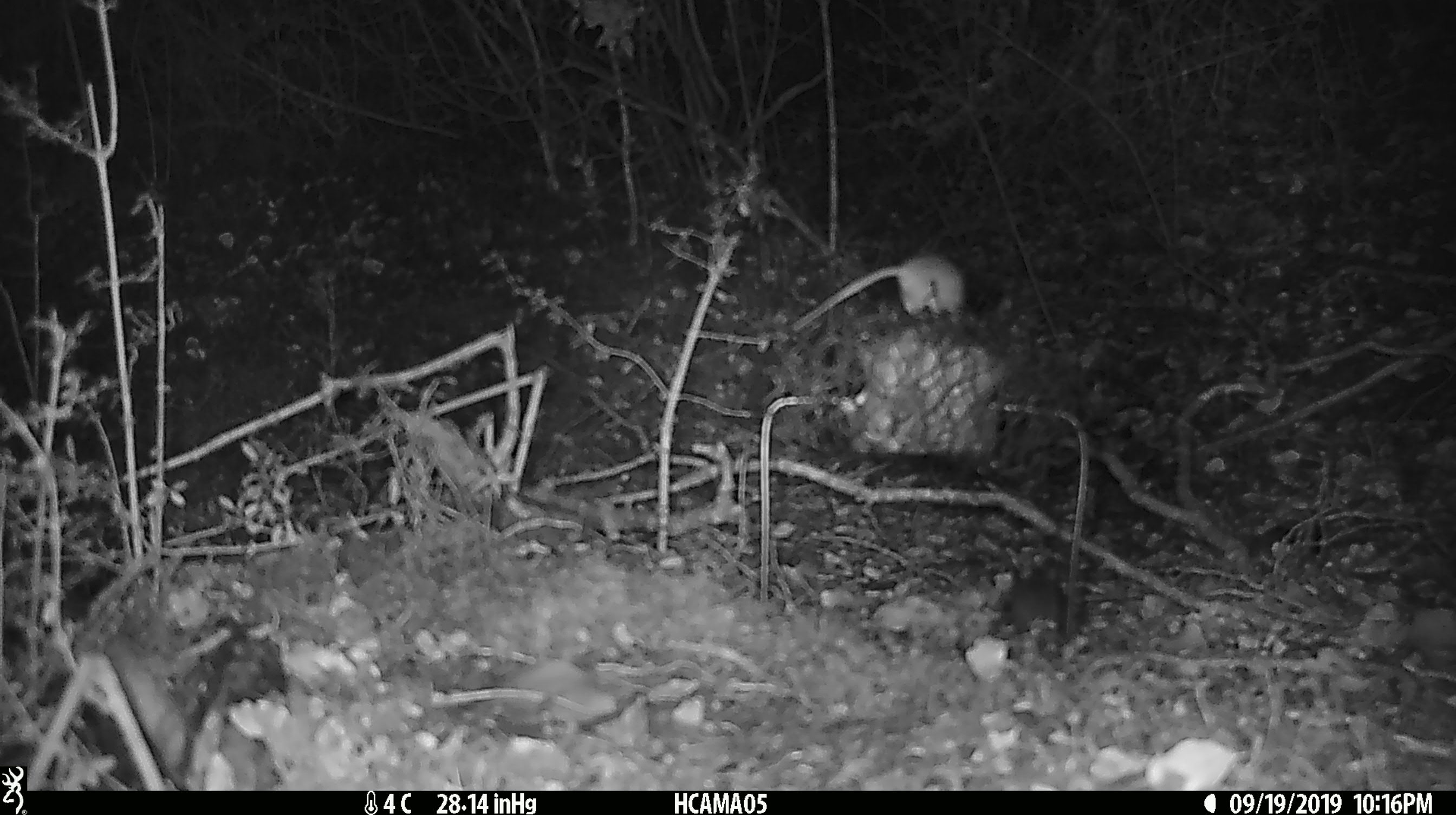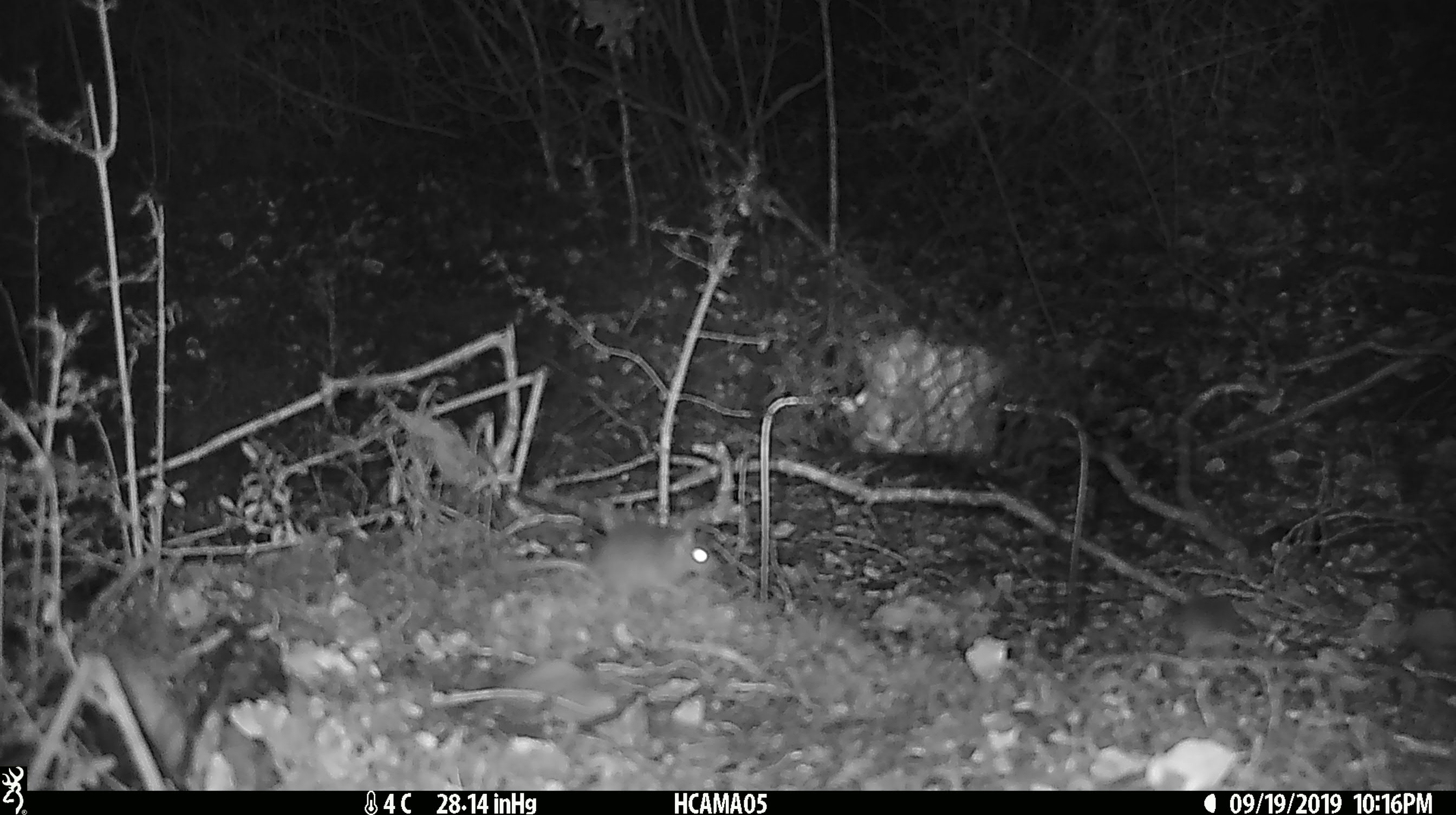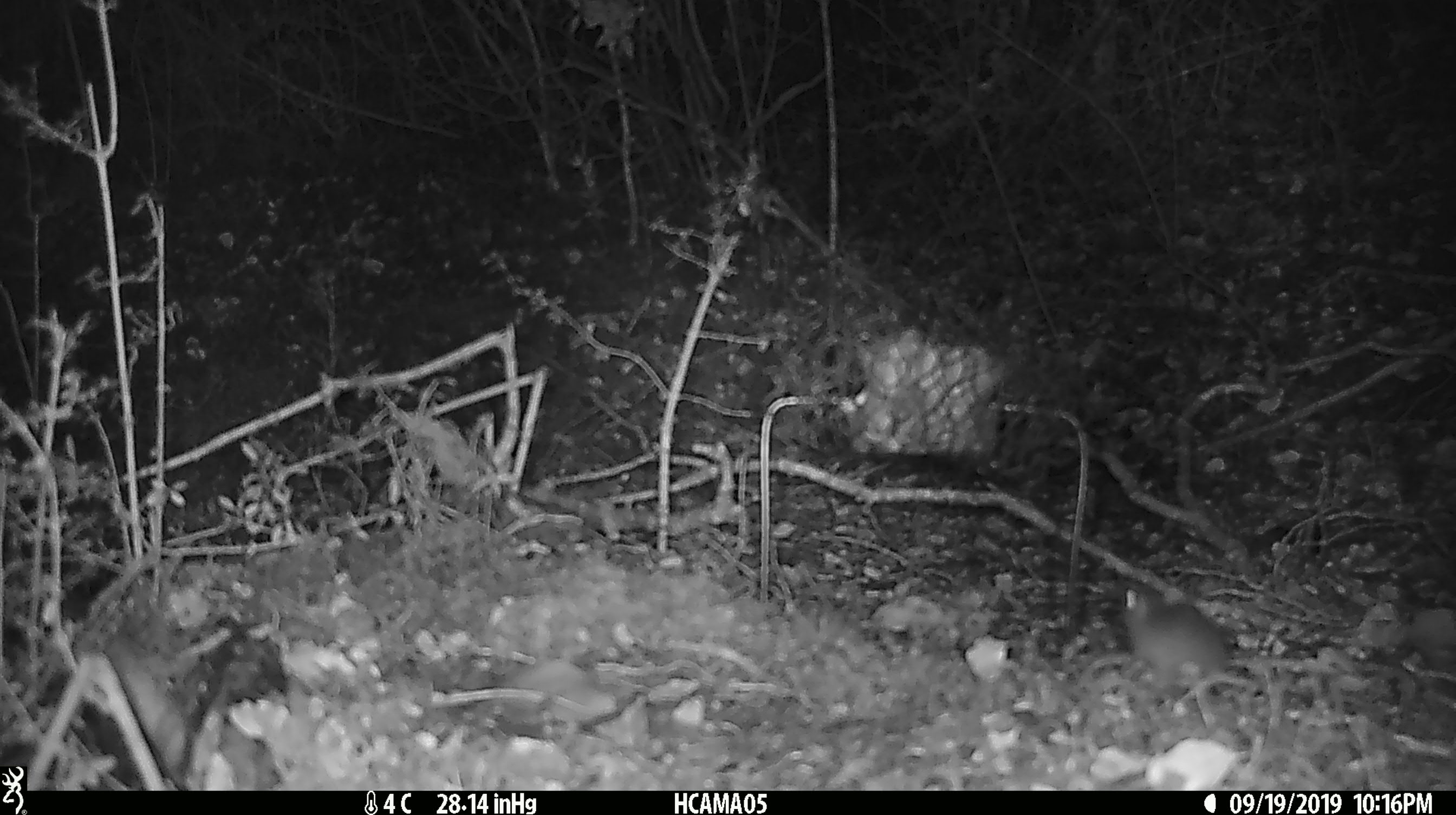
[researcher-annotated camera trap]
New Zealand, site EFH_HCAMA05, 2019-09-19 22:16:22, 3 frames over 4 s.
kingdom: Animalia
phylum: Chordata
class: Mammalia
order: Rodentia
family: Muridae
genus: Mus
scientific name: Mus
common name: mouse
Mouse (Mus).